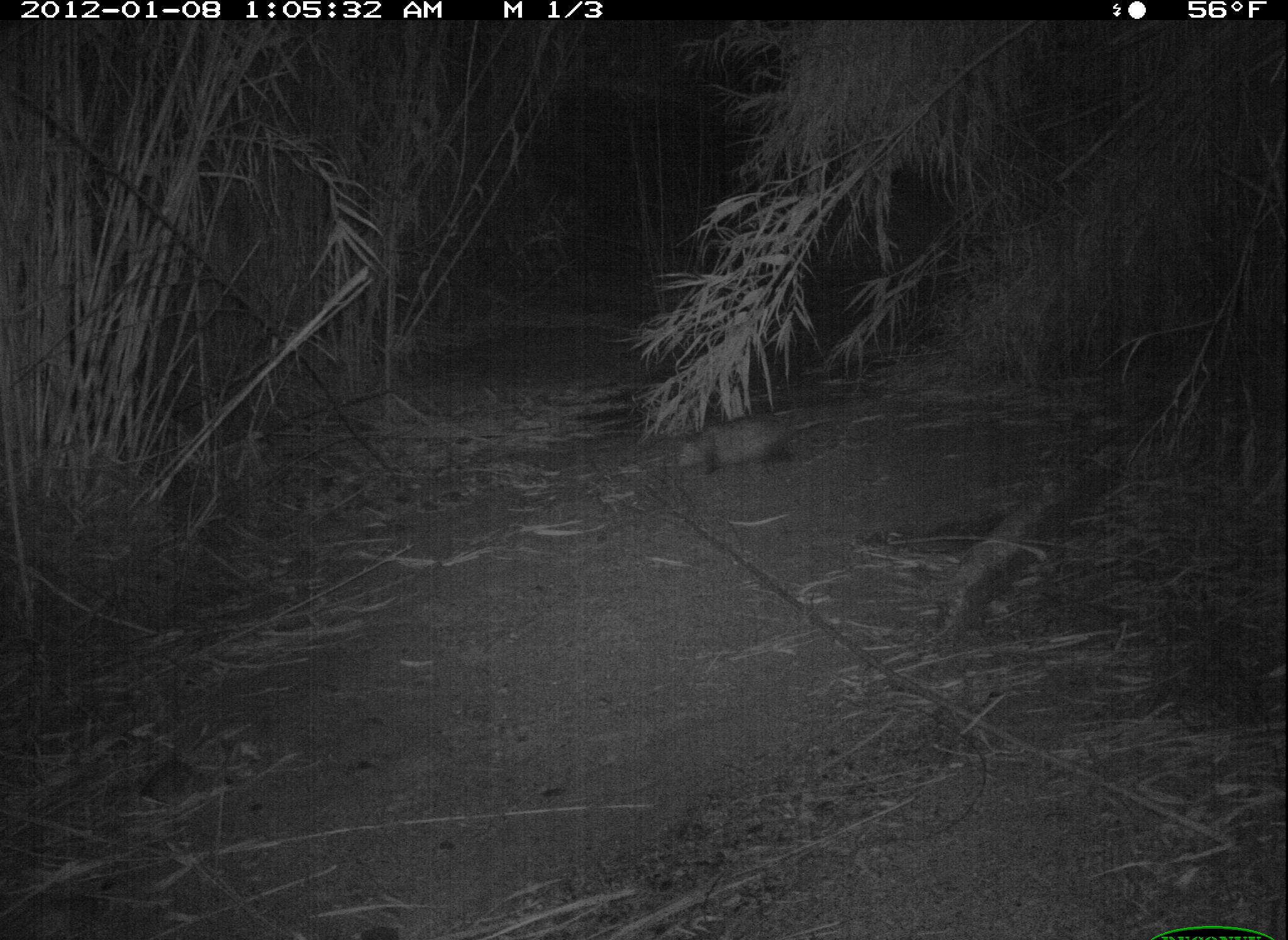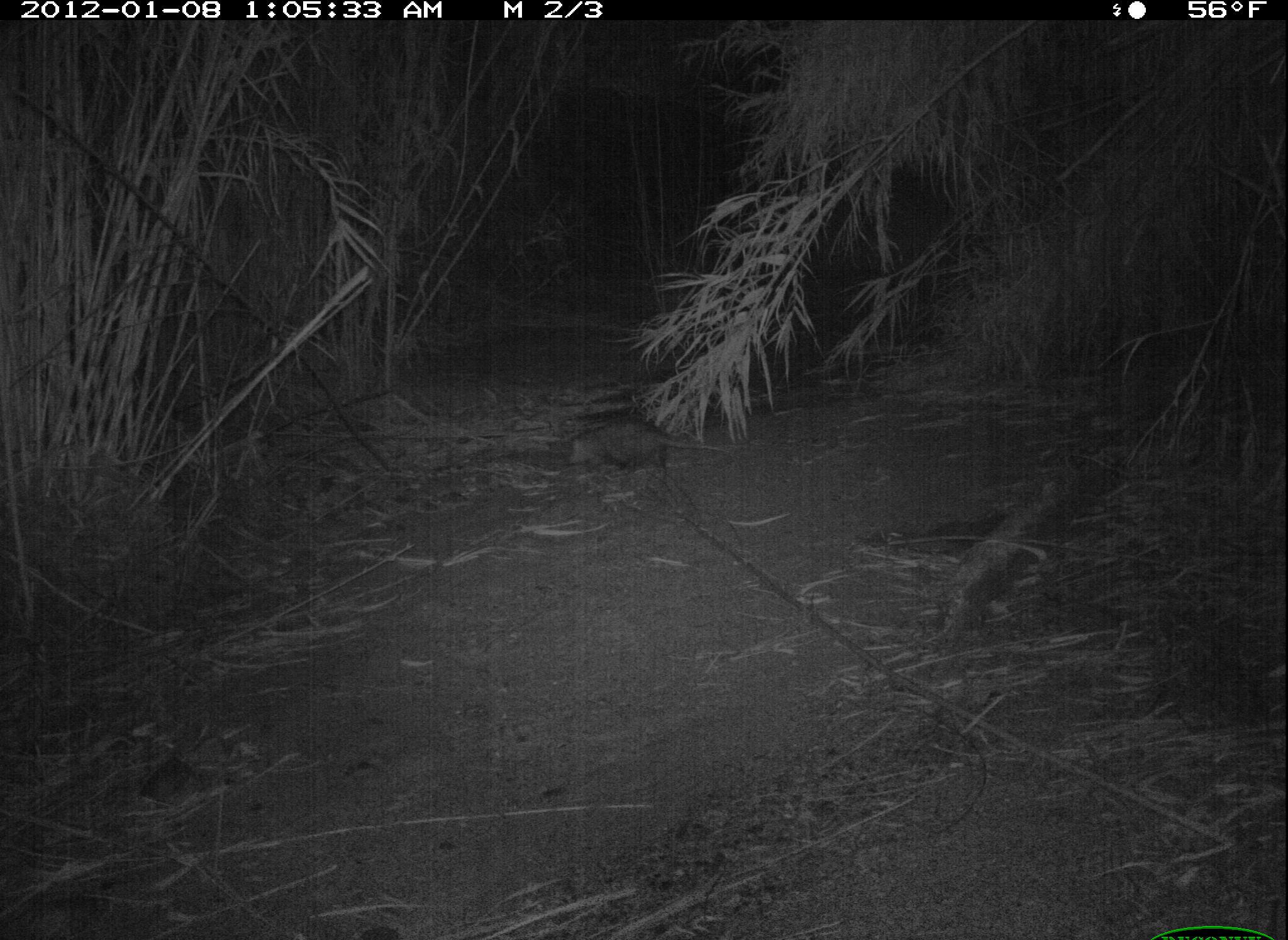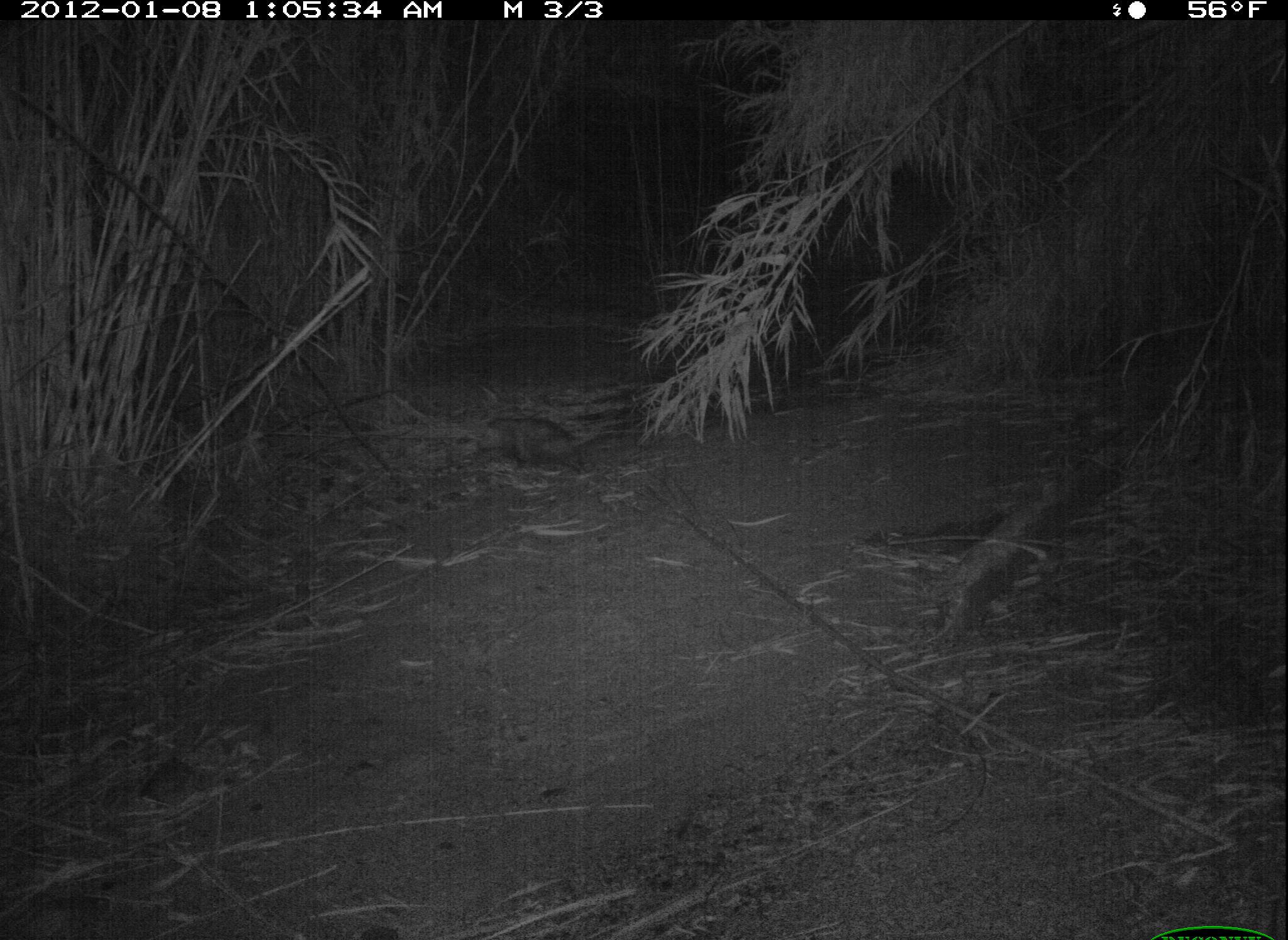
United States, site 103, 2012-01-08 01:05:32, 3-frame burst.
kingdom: Animalia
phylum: Chordata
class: Mammalia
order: Didelphimorphia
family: Didelphidae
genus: Didelphis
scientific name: Didelphis virginiana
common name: virginia opossum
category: opossum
Opossum (virginia opossum) (Didelphis virginiana).